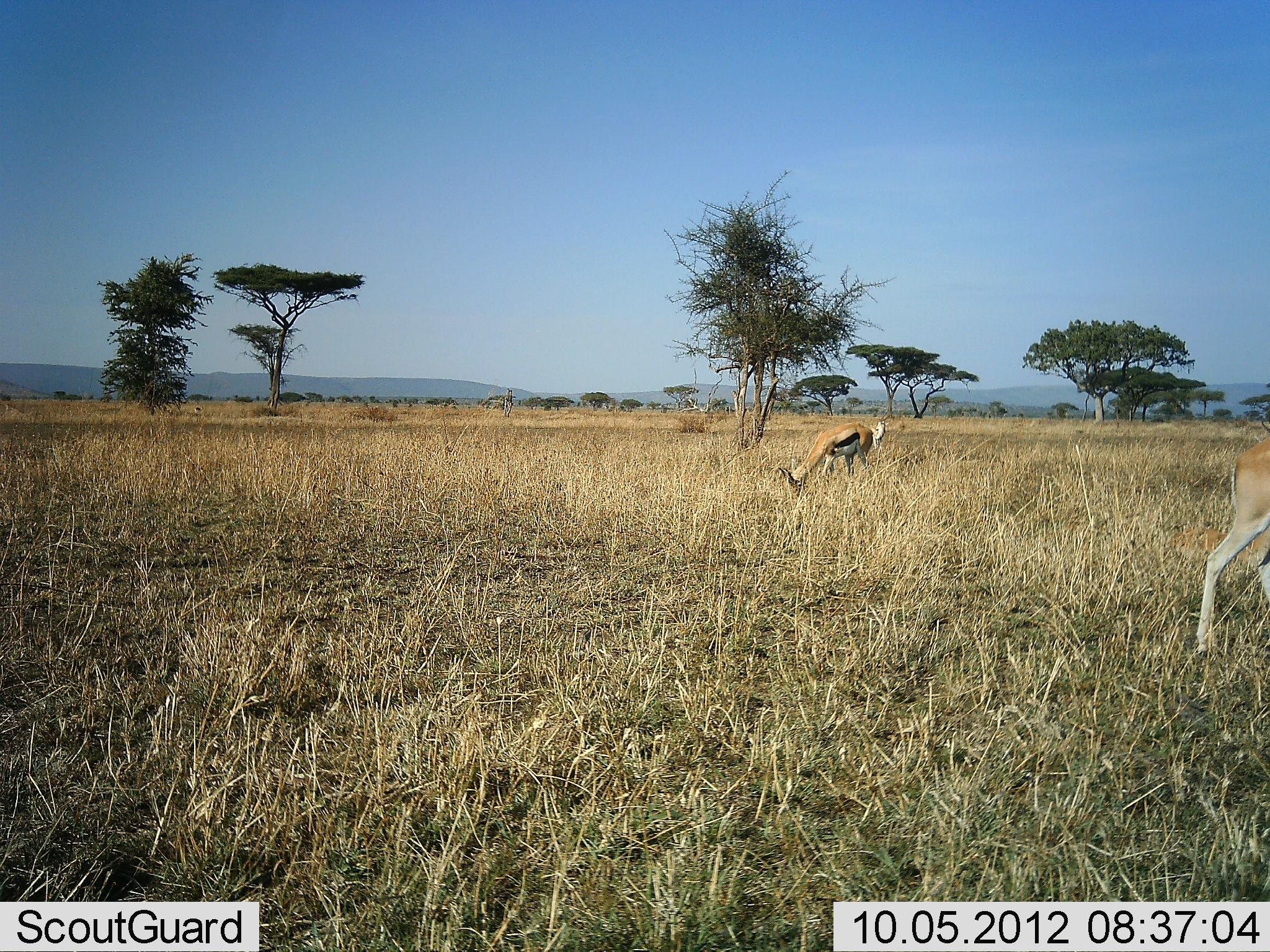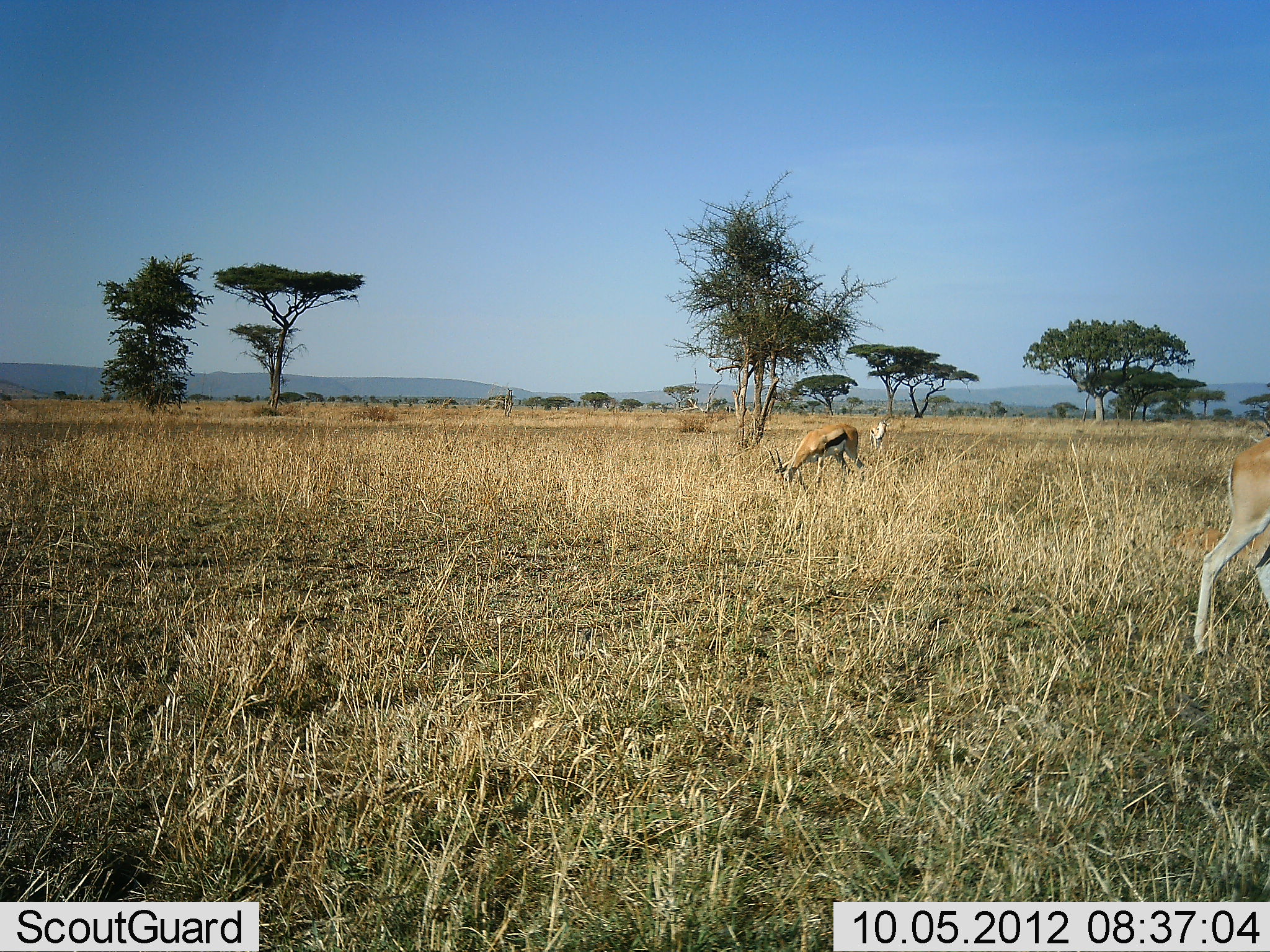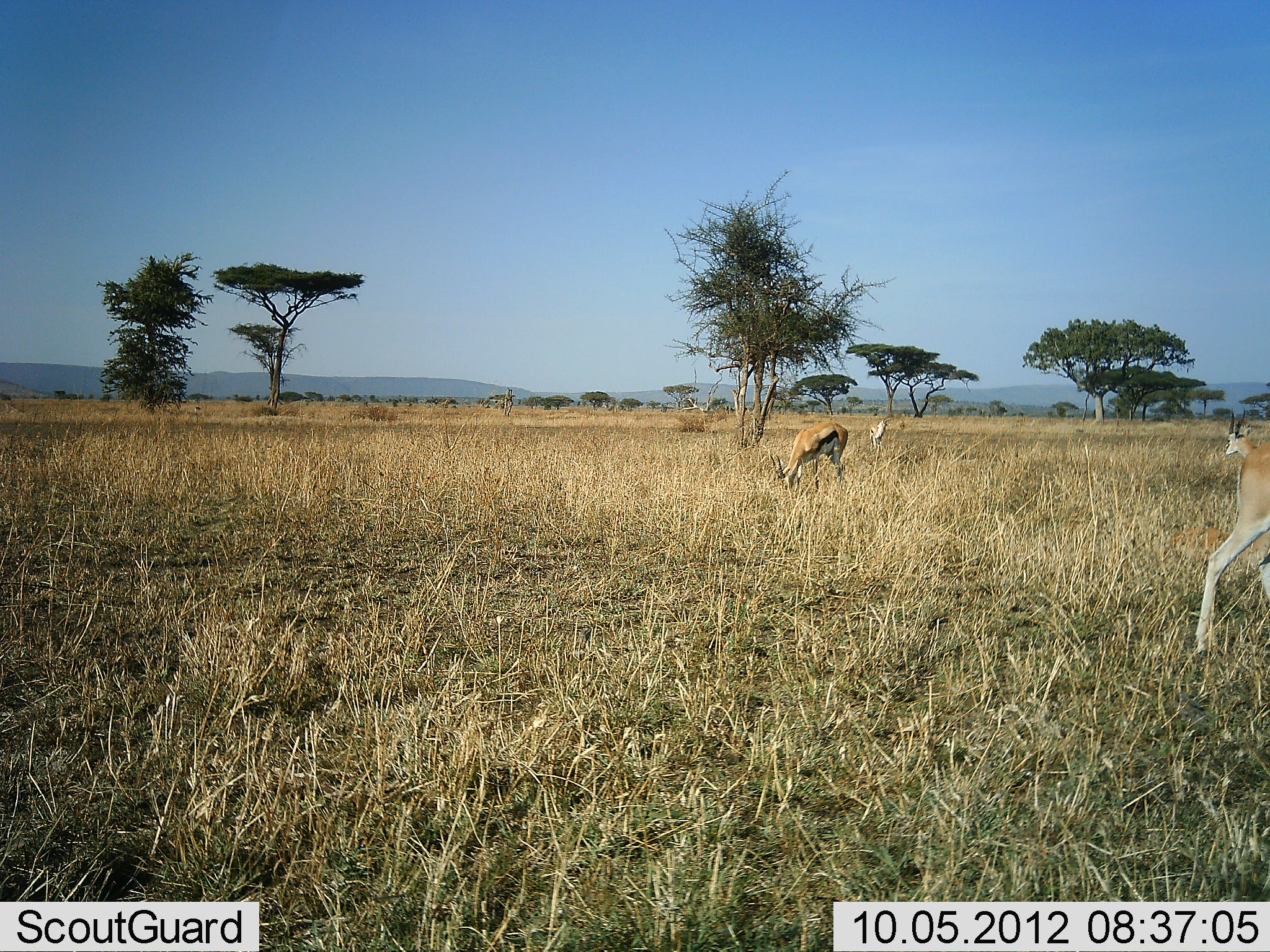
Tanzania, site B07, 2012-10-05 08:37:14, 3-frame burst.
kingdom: Animalia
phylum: Chordata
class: Mammalia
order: Artiodactyla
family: Bovidae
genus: Eudorcas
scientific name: Eudorcas thomsonii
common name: thomson's gazelle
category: gazellethomsons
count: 3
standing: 60%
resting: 0%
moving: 20%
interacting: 0%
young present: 0%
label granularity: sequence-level